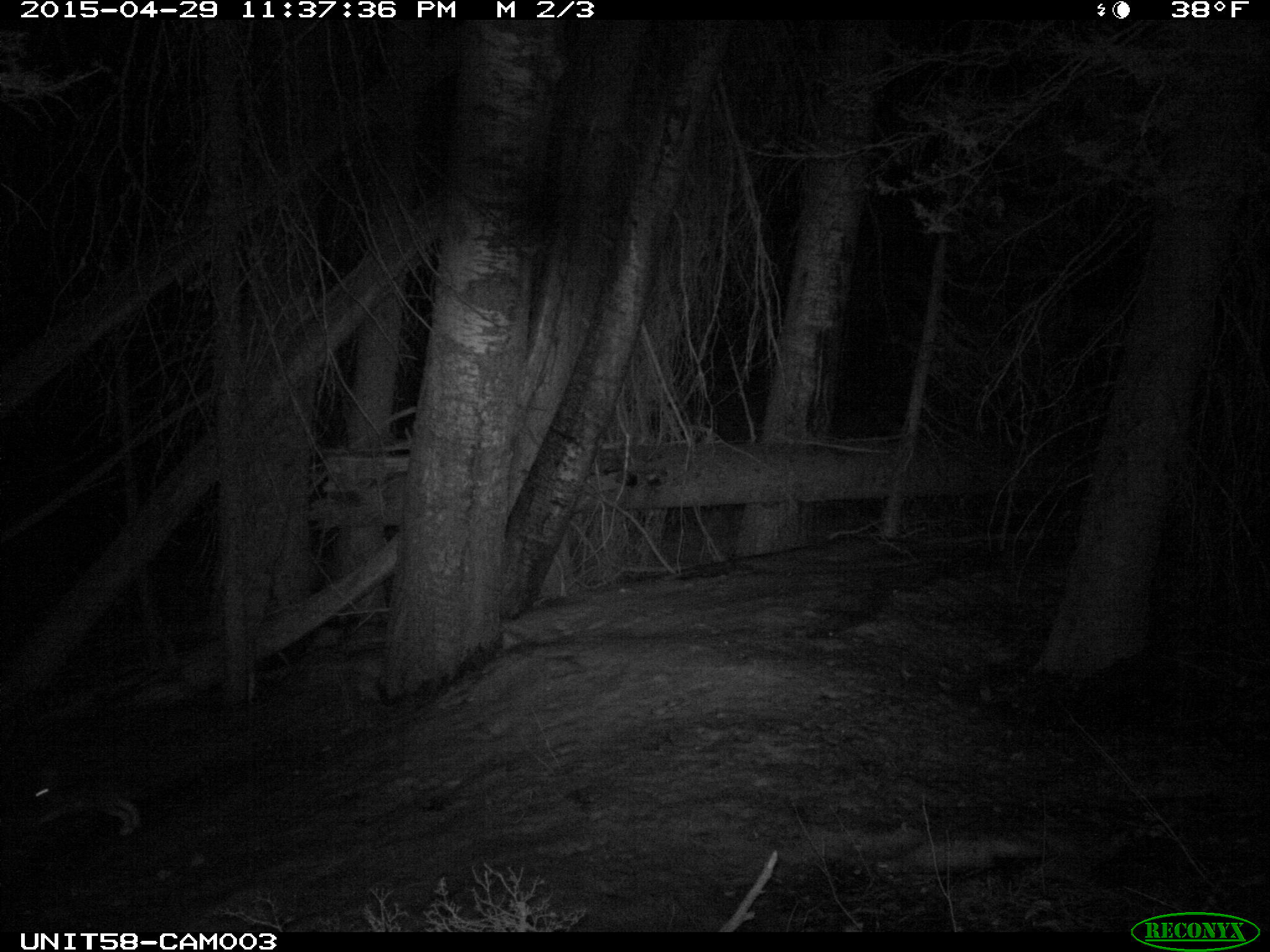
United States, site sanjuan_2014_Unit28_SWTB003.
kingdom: Animalia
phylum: Chordata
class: Mammalia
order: Lagomorpha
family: Leporidae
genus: Lepus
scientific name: Lepus americanus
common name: snowshoe hare